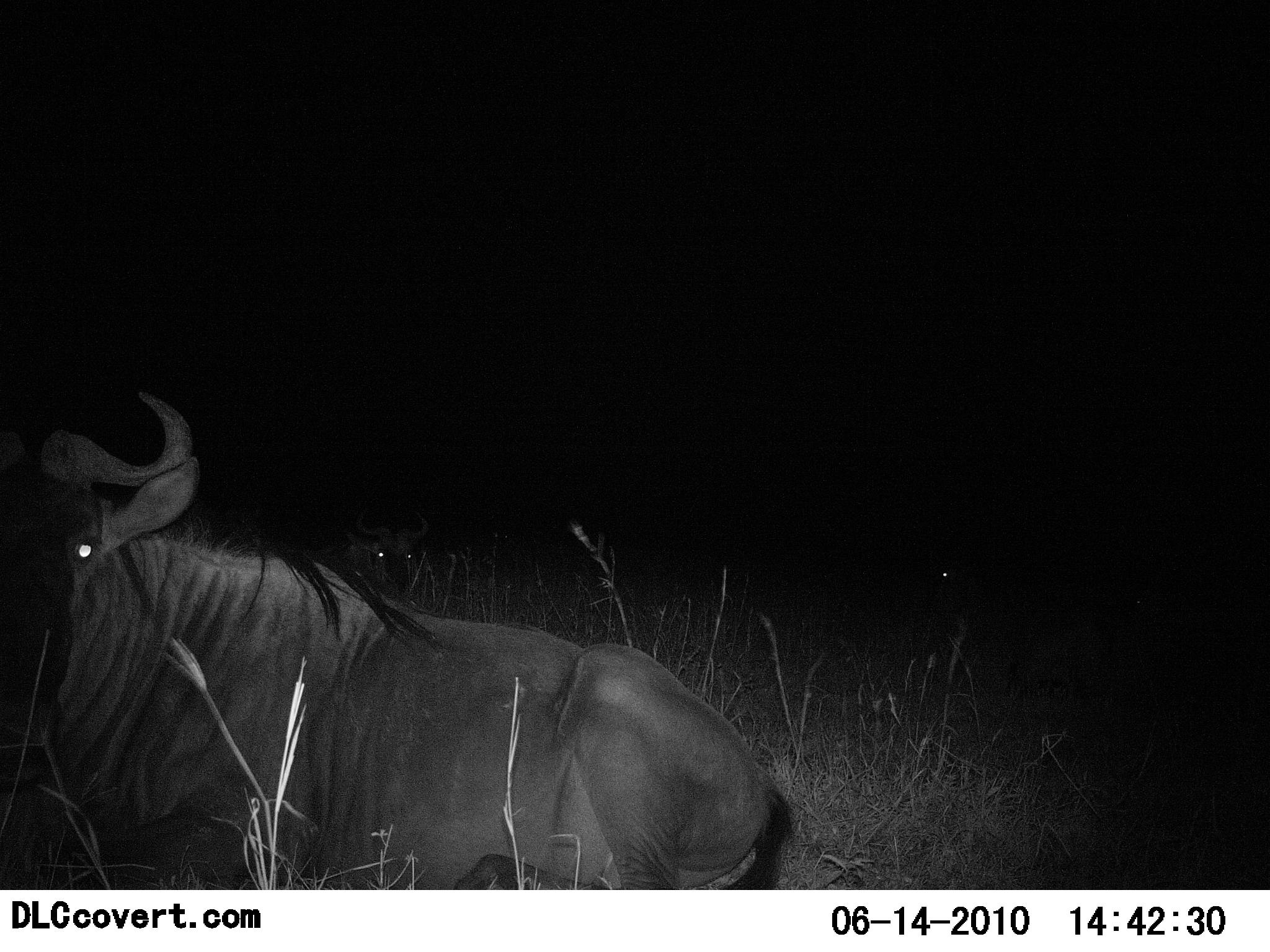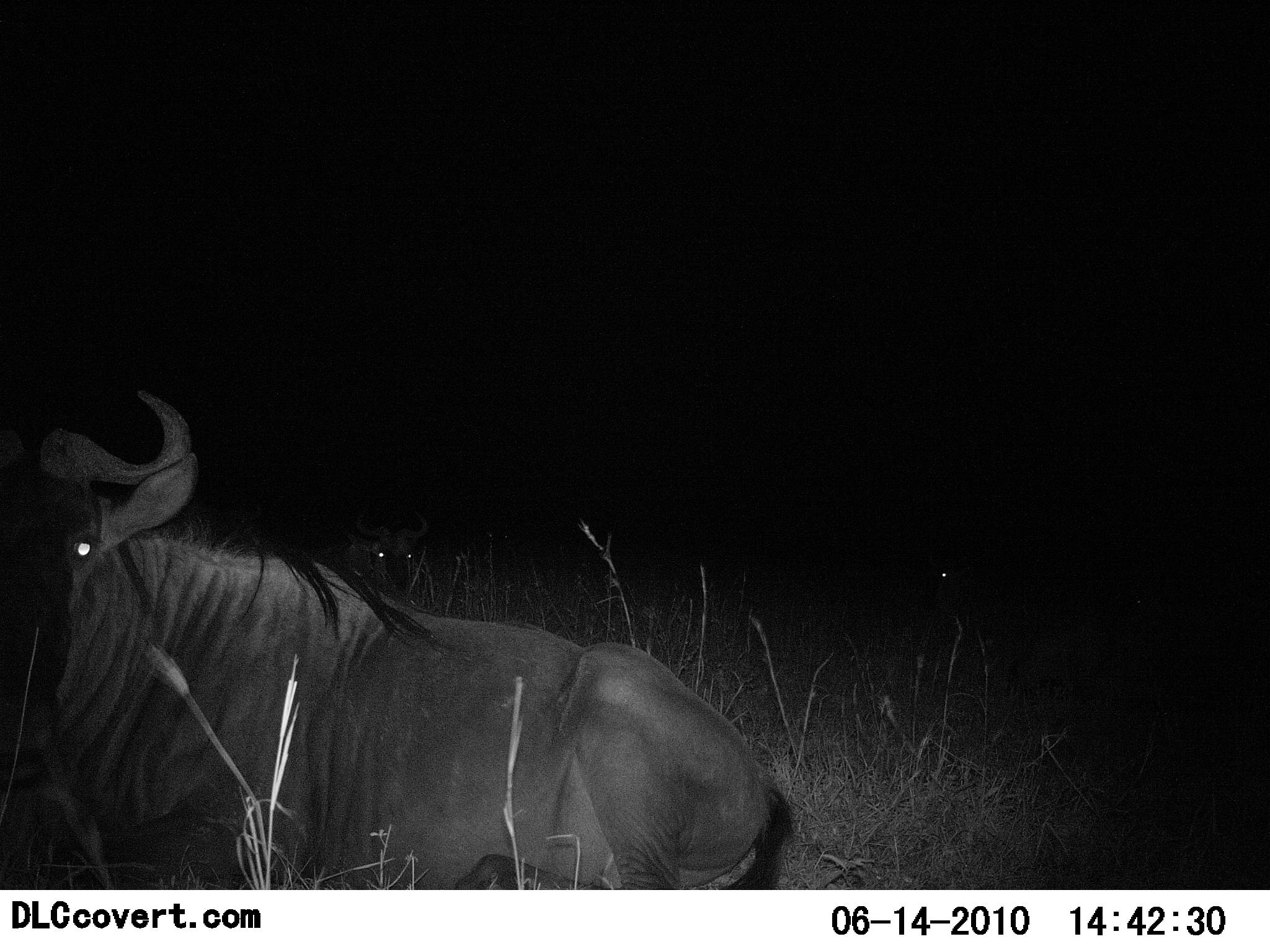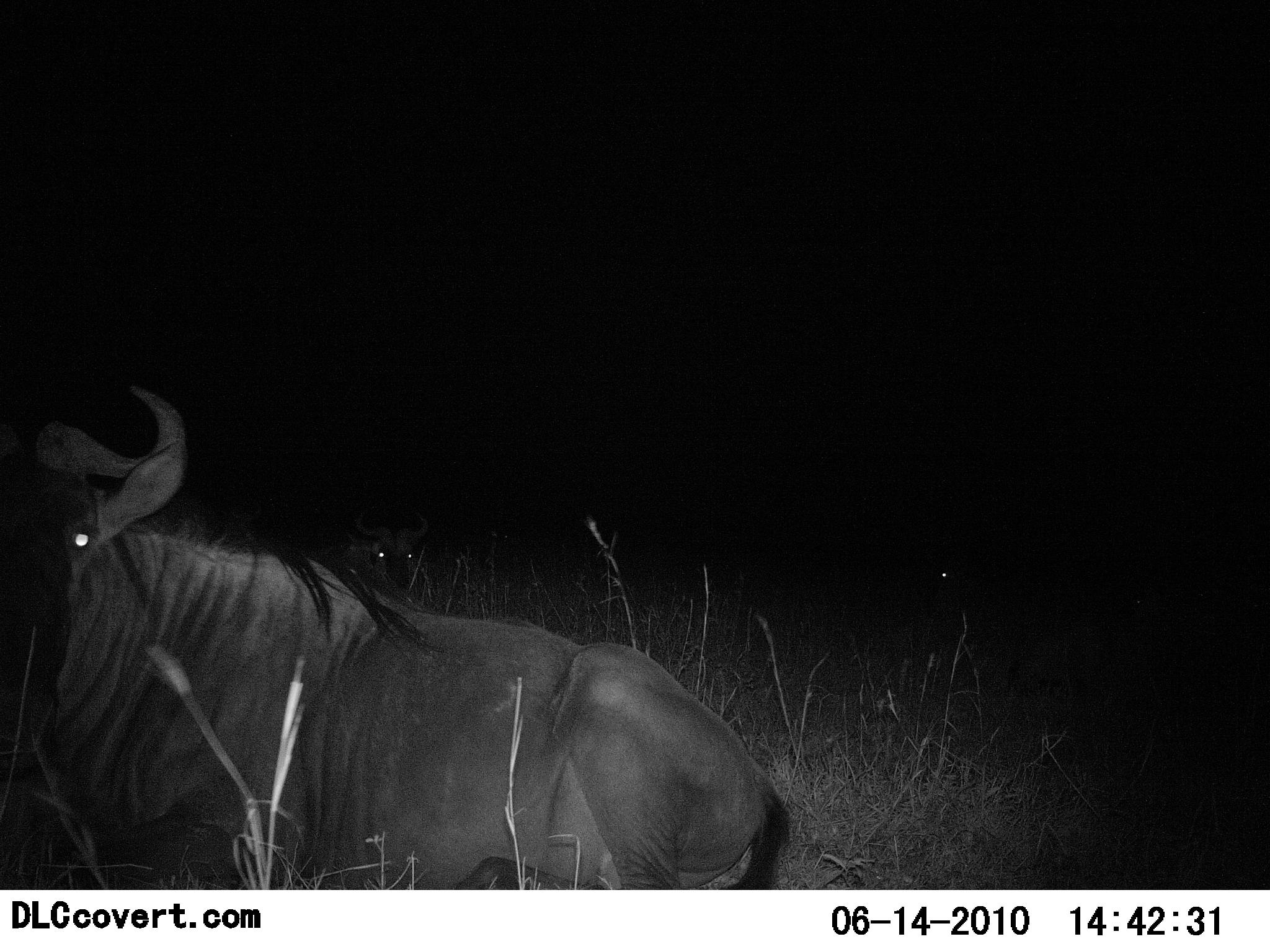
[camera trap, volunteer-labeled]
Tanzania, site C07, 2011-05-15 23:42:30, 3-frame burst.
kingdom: Animalia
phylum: Chordata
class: Mammalia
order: Artiodactyla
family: Bovidae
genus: Connochaetes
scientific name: Connochaetes taurinus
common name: blue wildebeest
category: wildebeest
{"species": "wildebeest (blue wildebeest) (Connochaetes taurinus)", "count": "2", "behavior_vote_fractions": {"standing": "7%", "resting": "93%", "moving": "0%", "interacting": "0%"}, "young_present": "0%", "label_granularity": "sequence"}